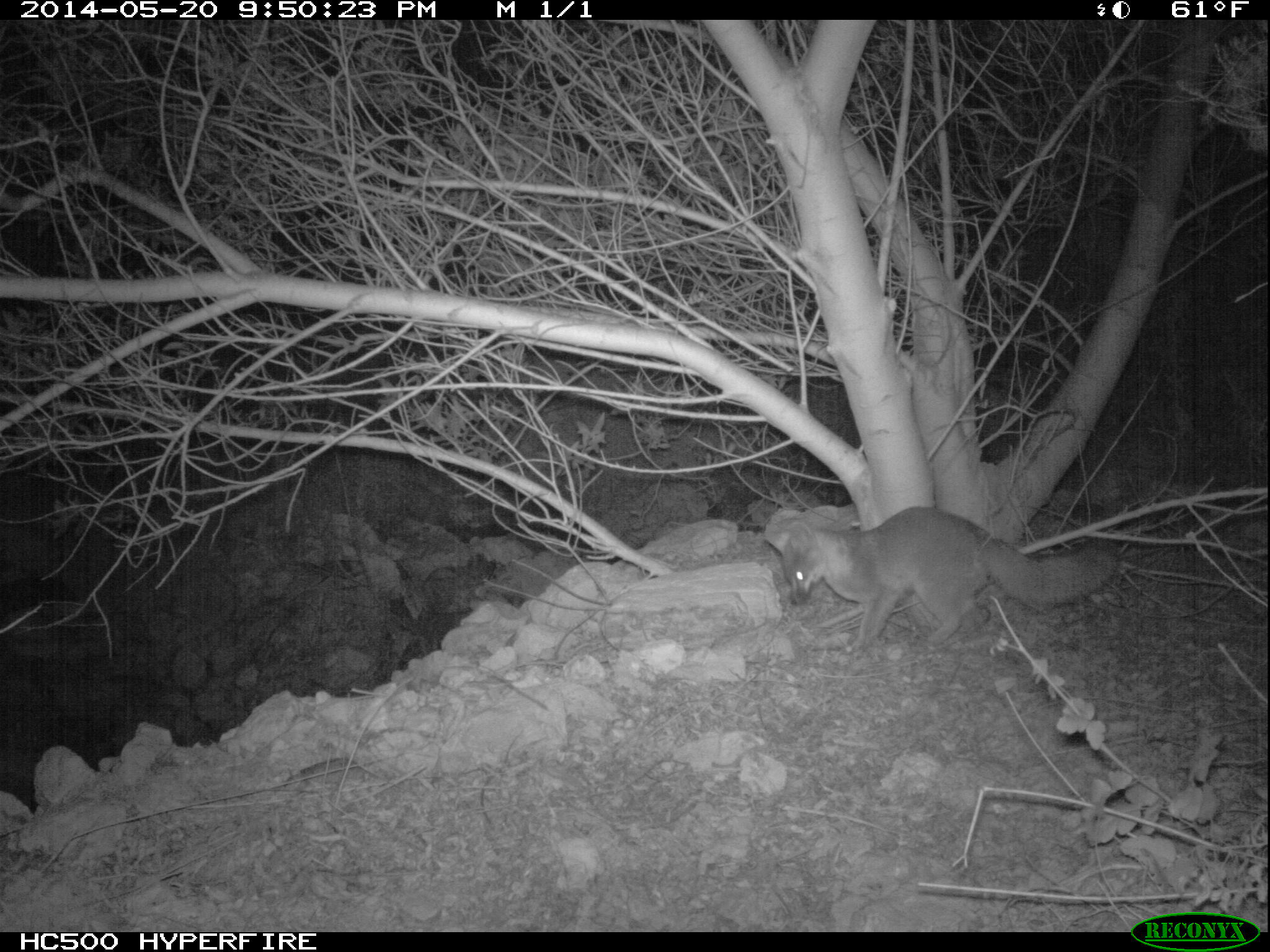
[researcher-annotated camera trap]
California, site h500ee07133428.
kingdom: Animalia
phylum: Chordata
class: Mammalia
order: Carnivora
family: Canidae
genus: Urocyon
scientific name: Urocyon littoralis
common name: island fox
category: fox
Fox (island fox) (Urocyon littoralis).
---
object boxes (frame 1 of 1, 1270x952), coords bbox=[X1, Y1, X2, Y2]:
fox: bbox=[781, 505, 1118, 654]